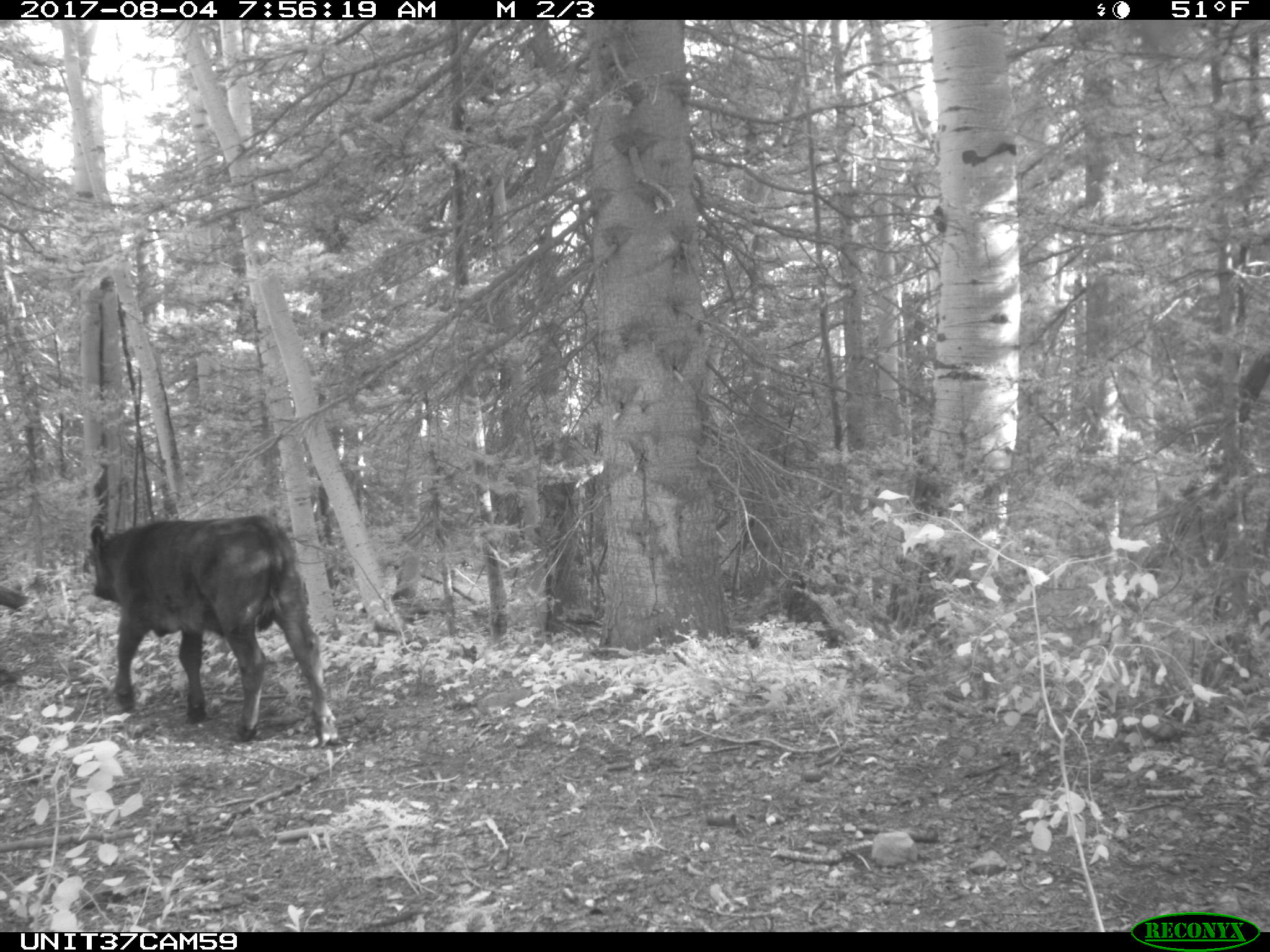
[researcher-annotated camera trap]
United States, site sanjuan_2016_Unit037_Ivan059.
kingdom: Animalia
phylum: Chordata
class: Mammalia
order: Artiodactyla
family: Bovidae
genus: Bos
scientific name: Bos taurus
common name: domestic cow